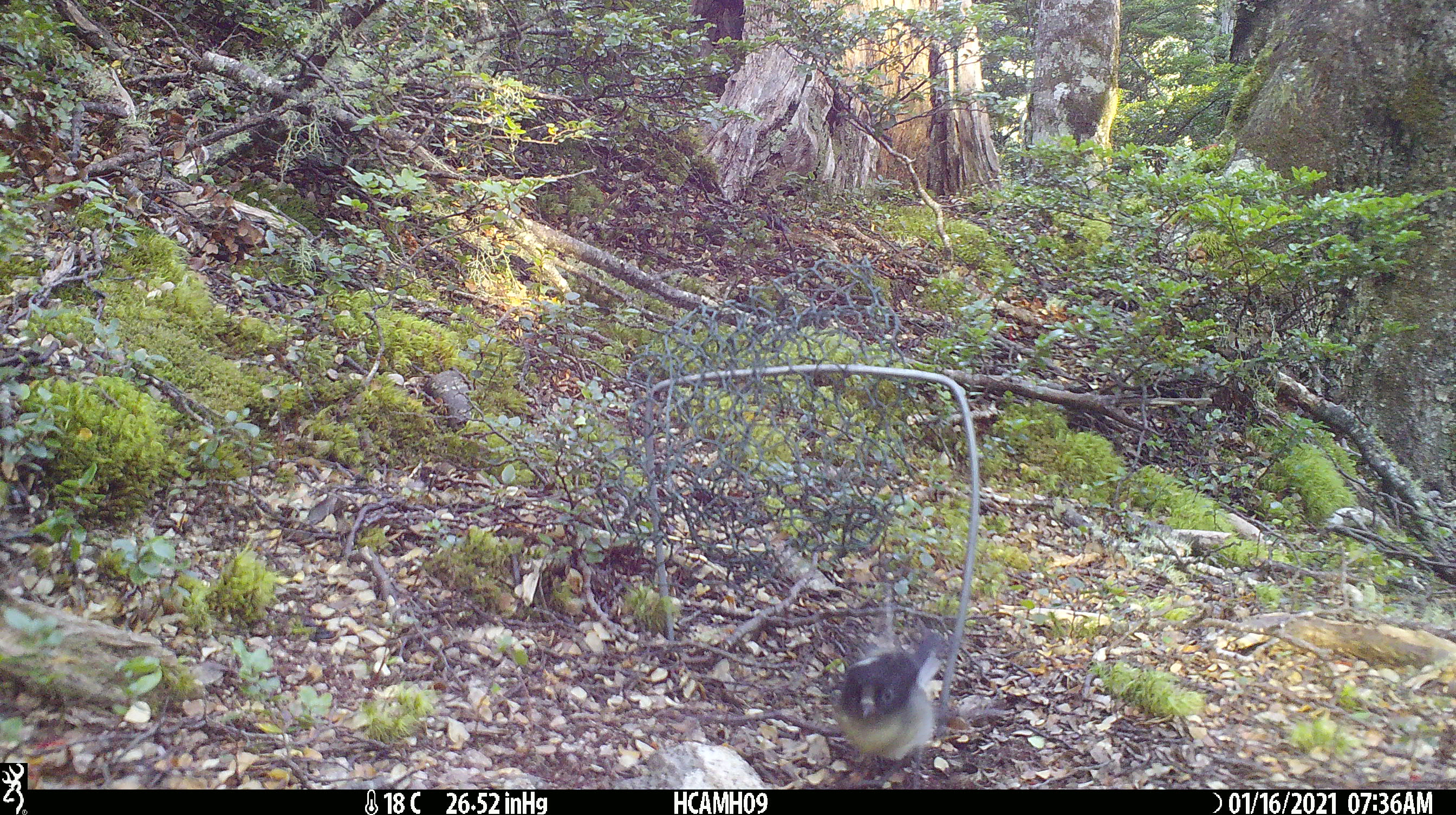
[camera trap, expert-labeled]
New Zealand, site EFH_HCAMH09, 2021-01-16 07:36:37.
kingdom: Animalia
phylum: Chordata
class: Aves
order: Passeriformes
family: Petroicidae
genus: Petroica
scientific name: Petroica macrocephala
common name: tomtit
Tomtit (Petroica macrocephala).